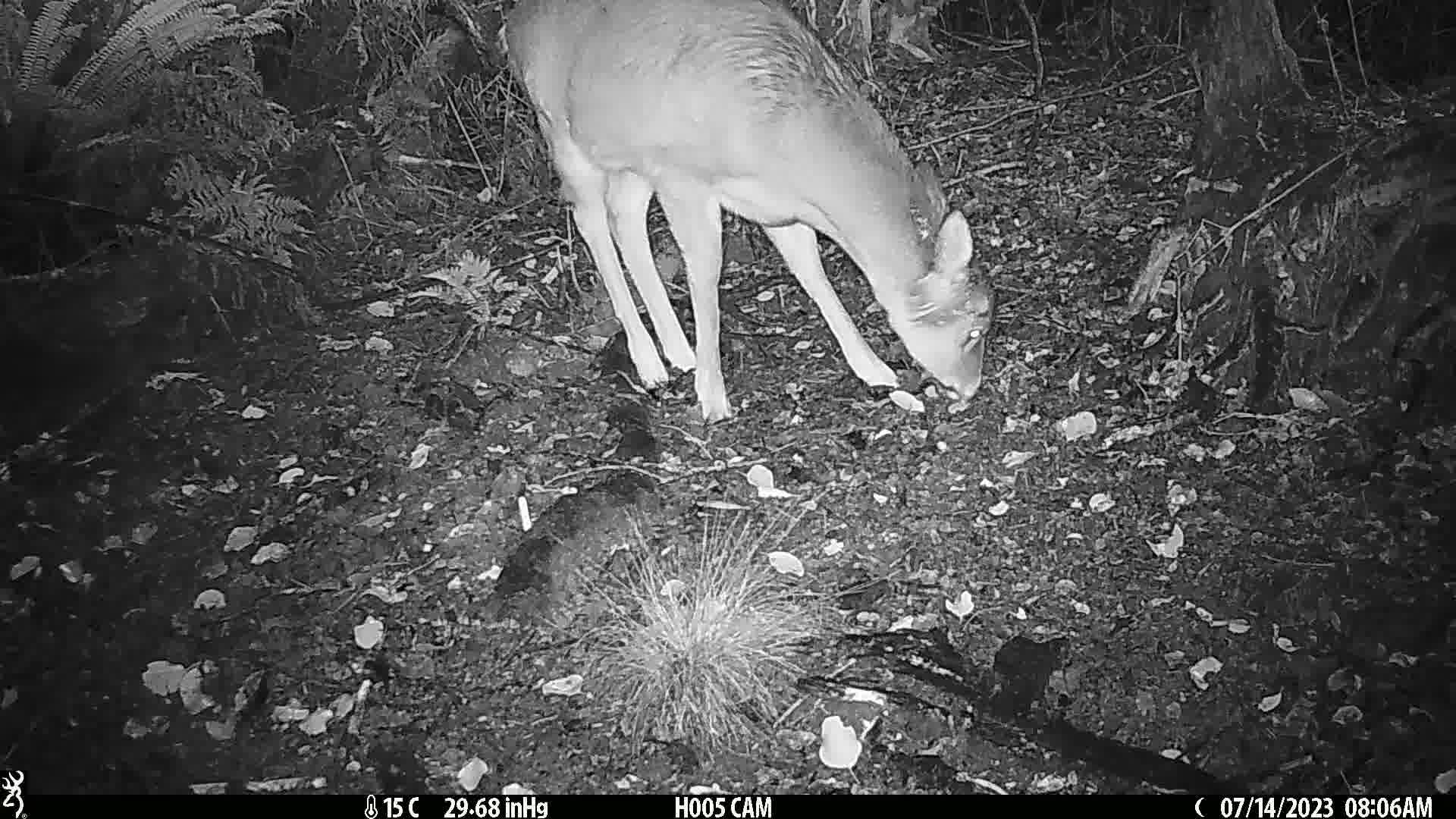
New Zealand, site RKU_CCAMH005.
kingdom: Animalia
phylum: Chordata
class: Mammalia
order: Artiodactyla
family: Cervidae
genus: Odocoileus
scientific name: Odocoileus virginianus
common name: white-tailed deer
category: white tailed deer